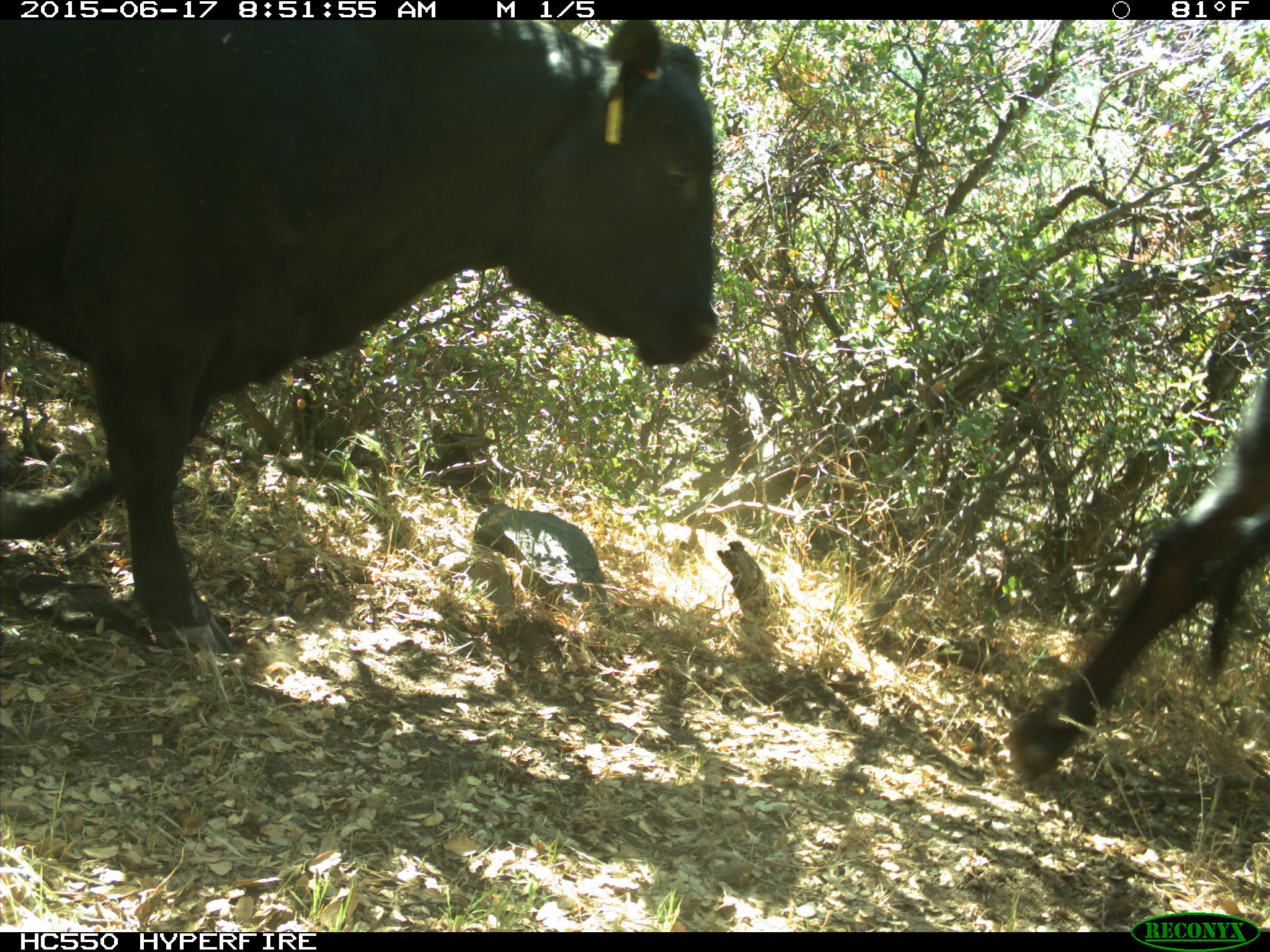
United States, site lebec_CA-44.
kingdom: Animalia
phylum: Chordata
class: Mammalia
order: Artiodactyla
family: Bovidae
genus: Bos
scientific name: Bos taurus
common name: domestic cow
Bos taurus (domestic cow).